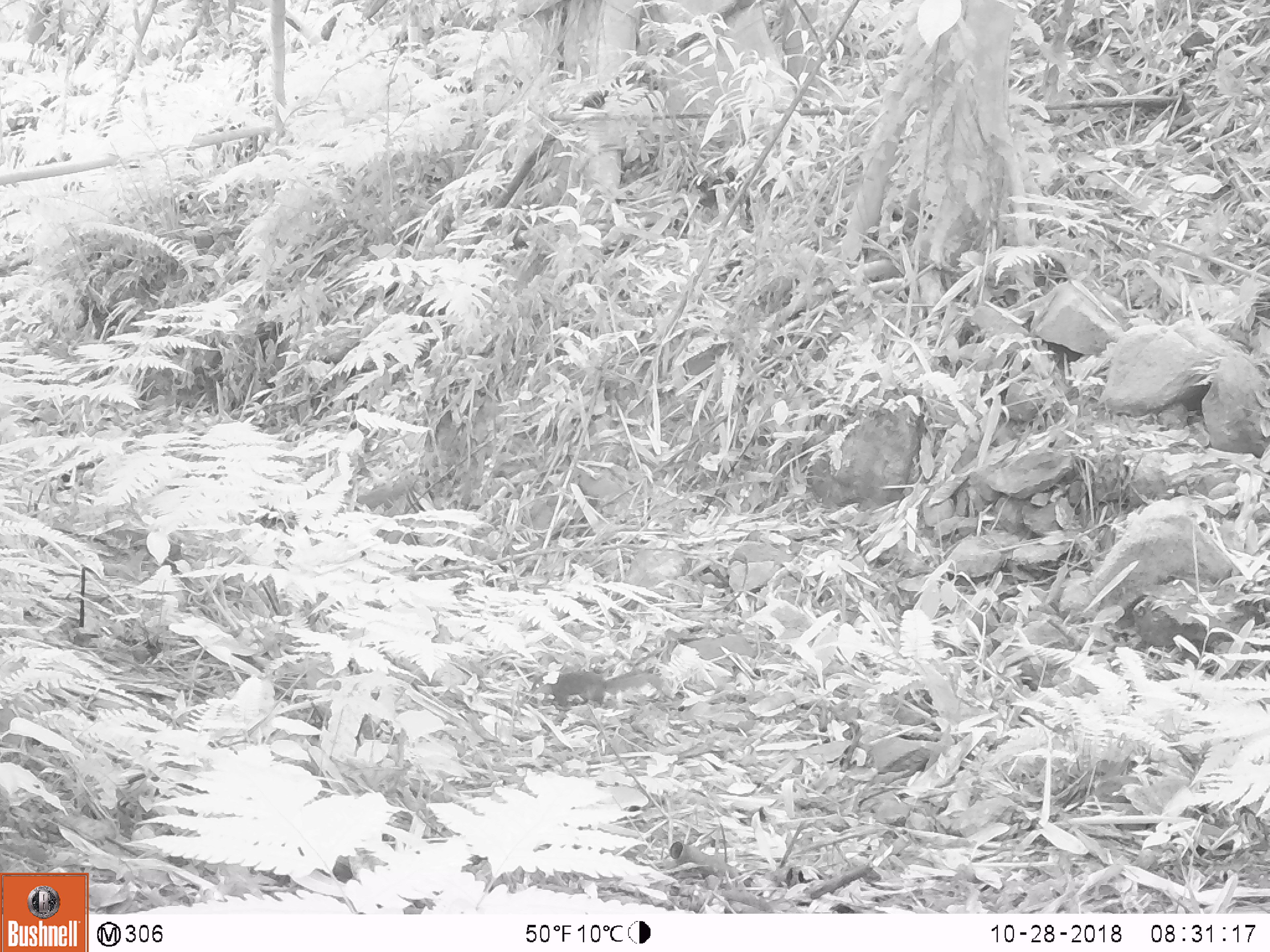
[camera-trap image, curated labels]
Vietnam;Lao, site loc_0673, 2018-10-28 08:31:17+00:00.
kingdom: Animalia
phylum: Chordata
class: Mammalia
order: Rodentia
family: Sciuridae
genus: Sciurus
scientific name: Sciurus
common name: squirrel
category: unidentified squirrel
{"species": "unidentified squirrel (squirrel) (Sciurus)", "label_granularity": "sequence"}